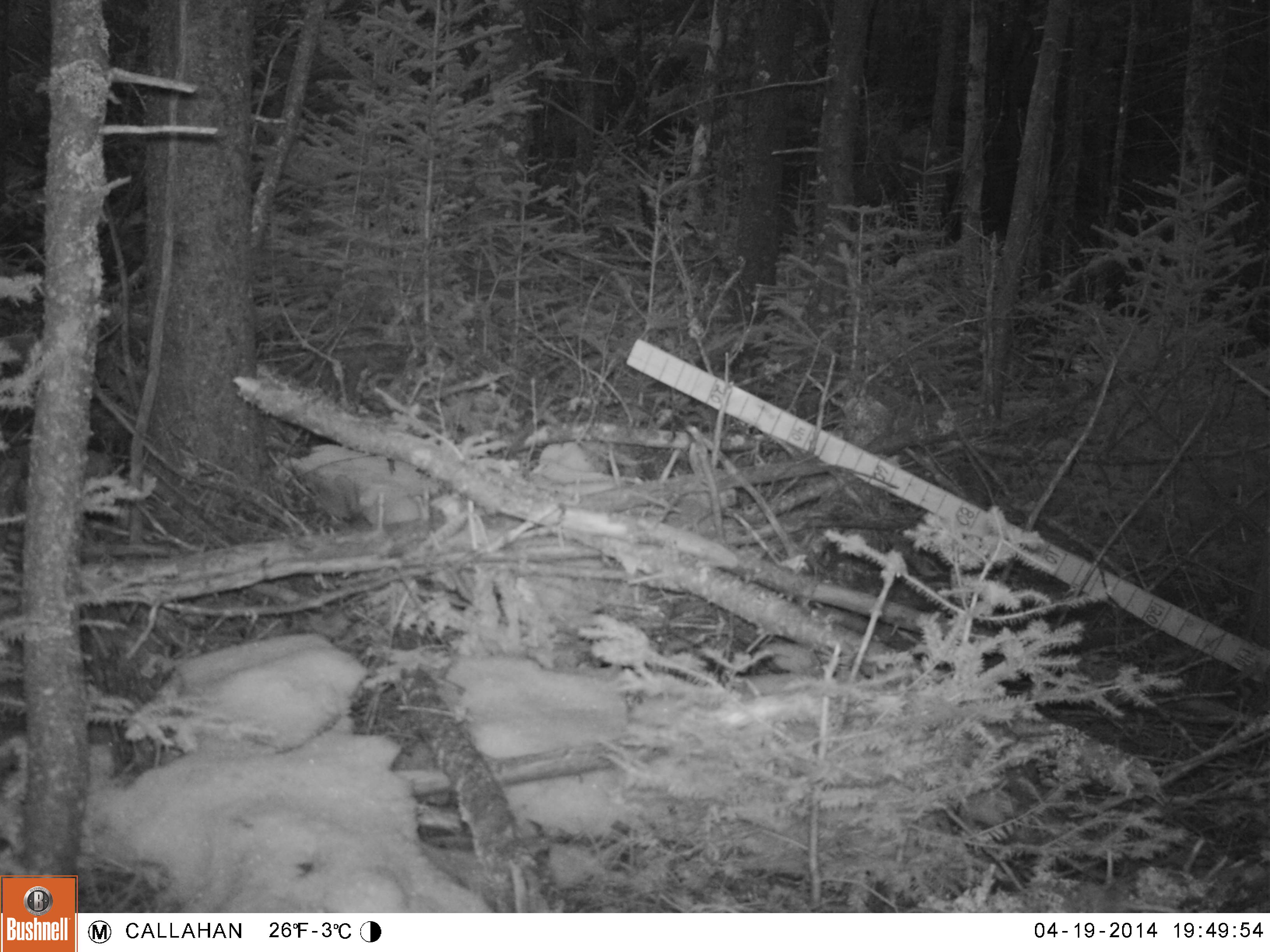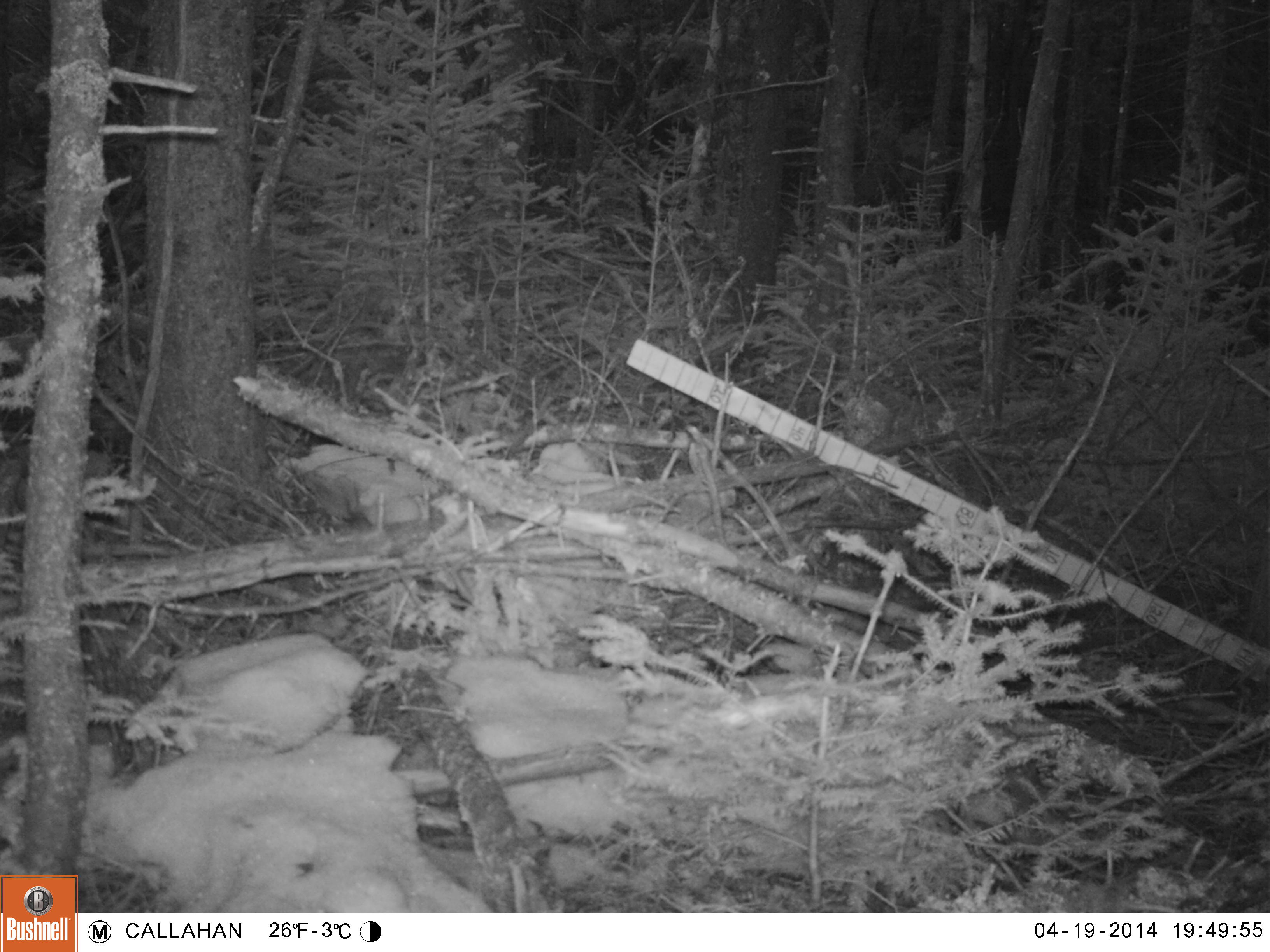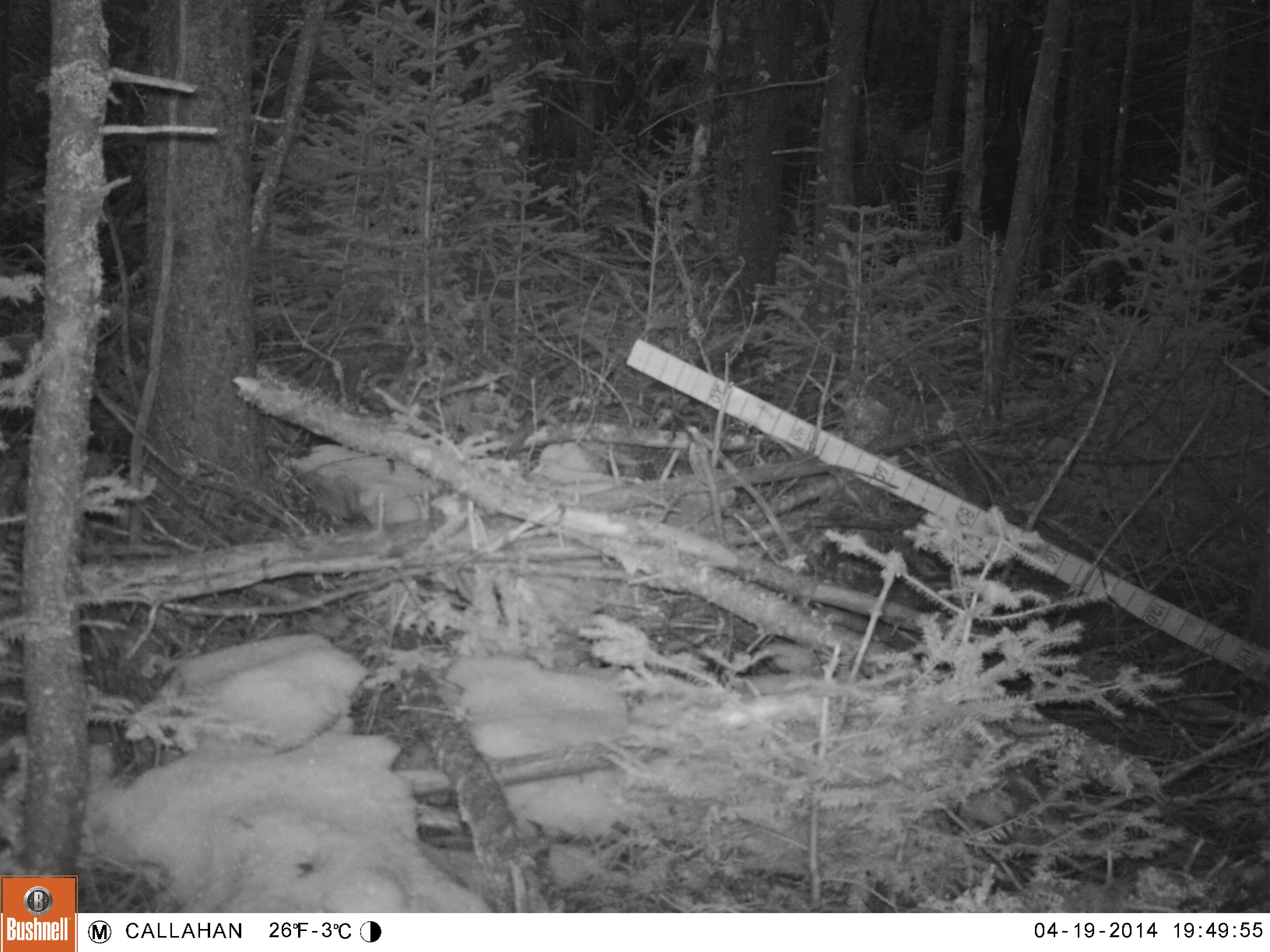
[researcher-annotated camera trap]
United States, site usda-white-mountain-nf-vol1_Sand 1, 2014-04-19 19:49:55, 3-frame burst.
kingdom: Animalia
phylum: Chordata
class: Mammalia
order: Lagomorpha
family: Leporidae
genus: Lepus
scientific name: Lepus americanus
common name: snowshoe hare